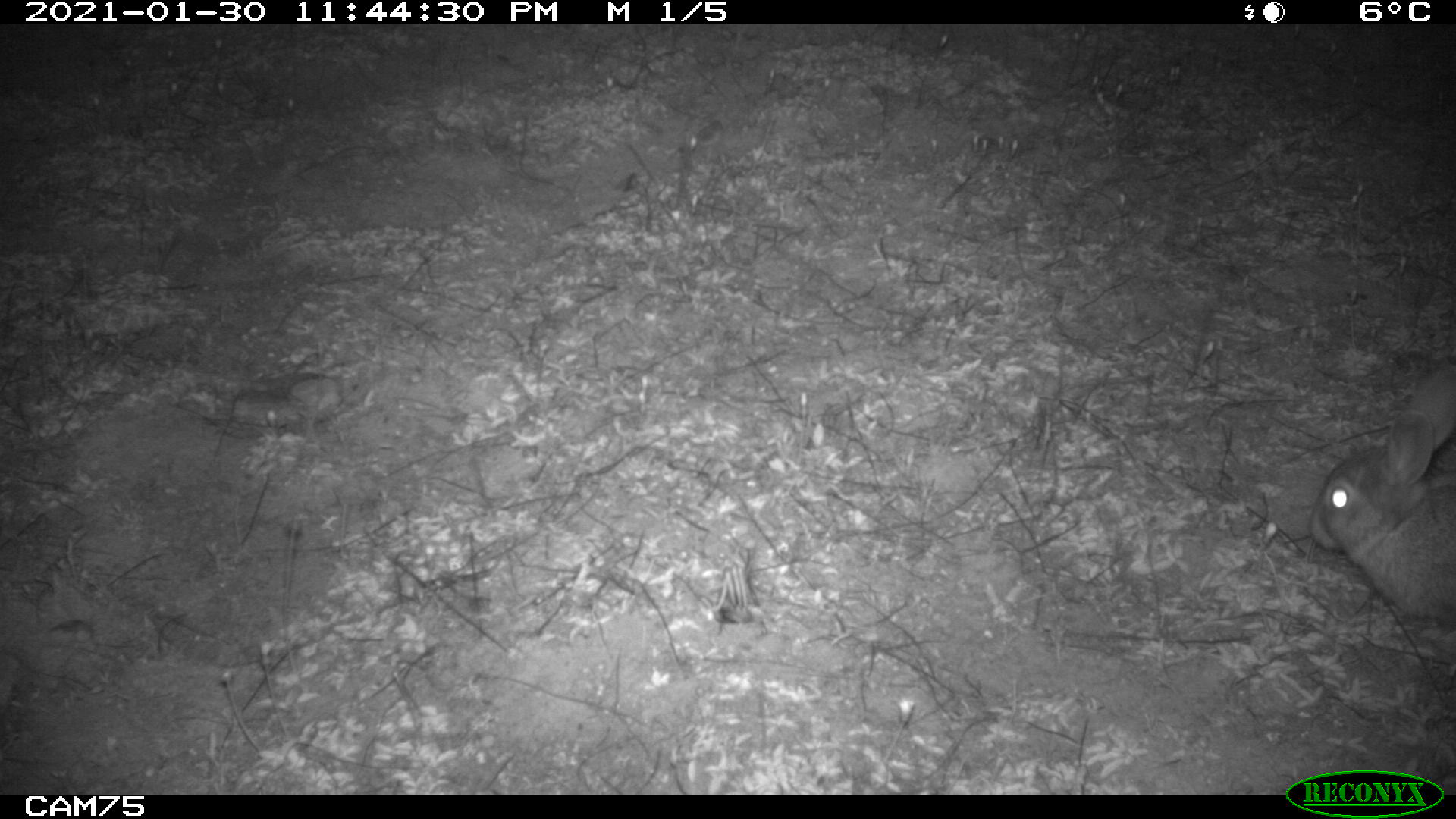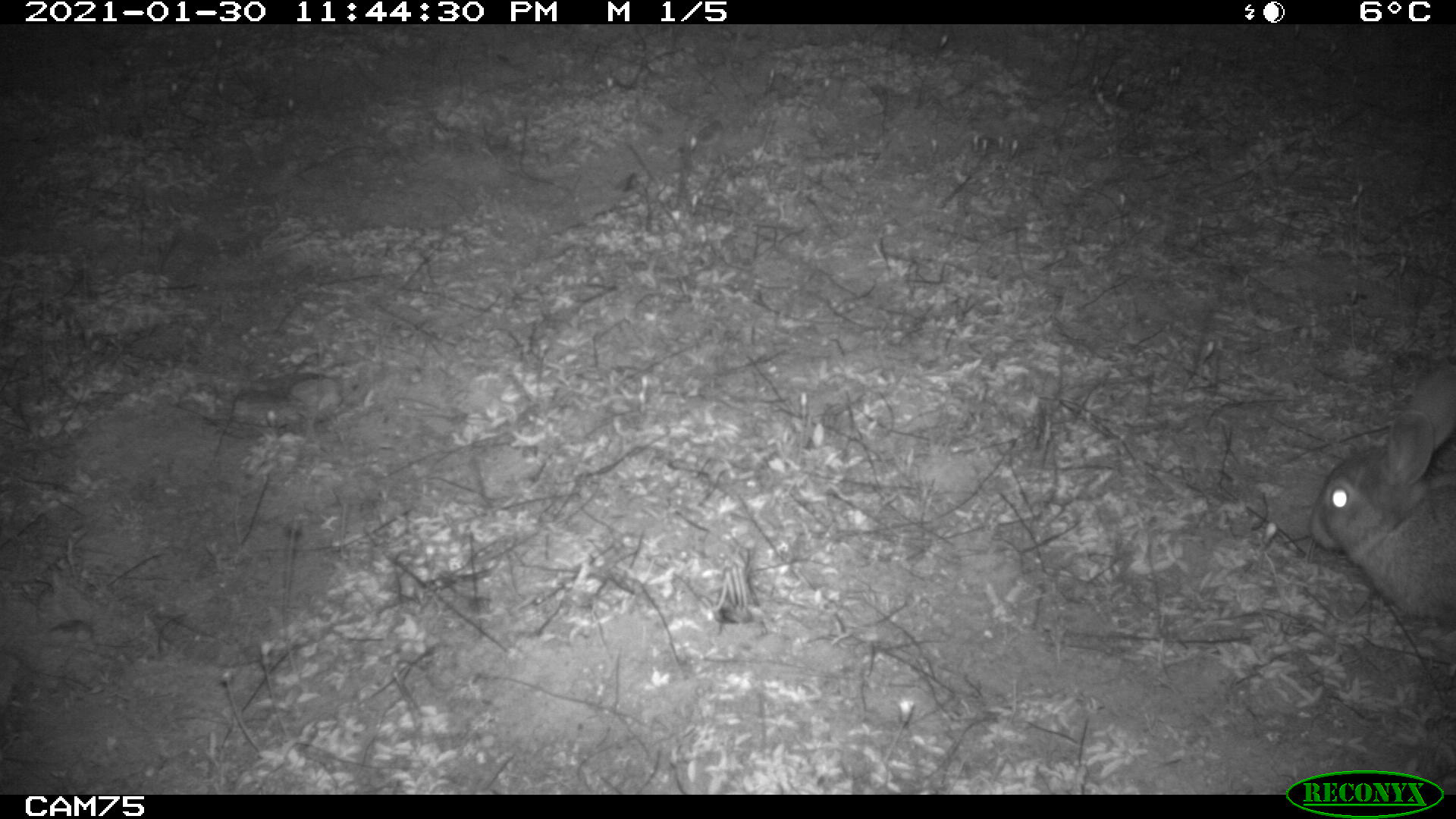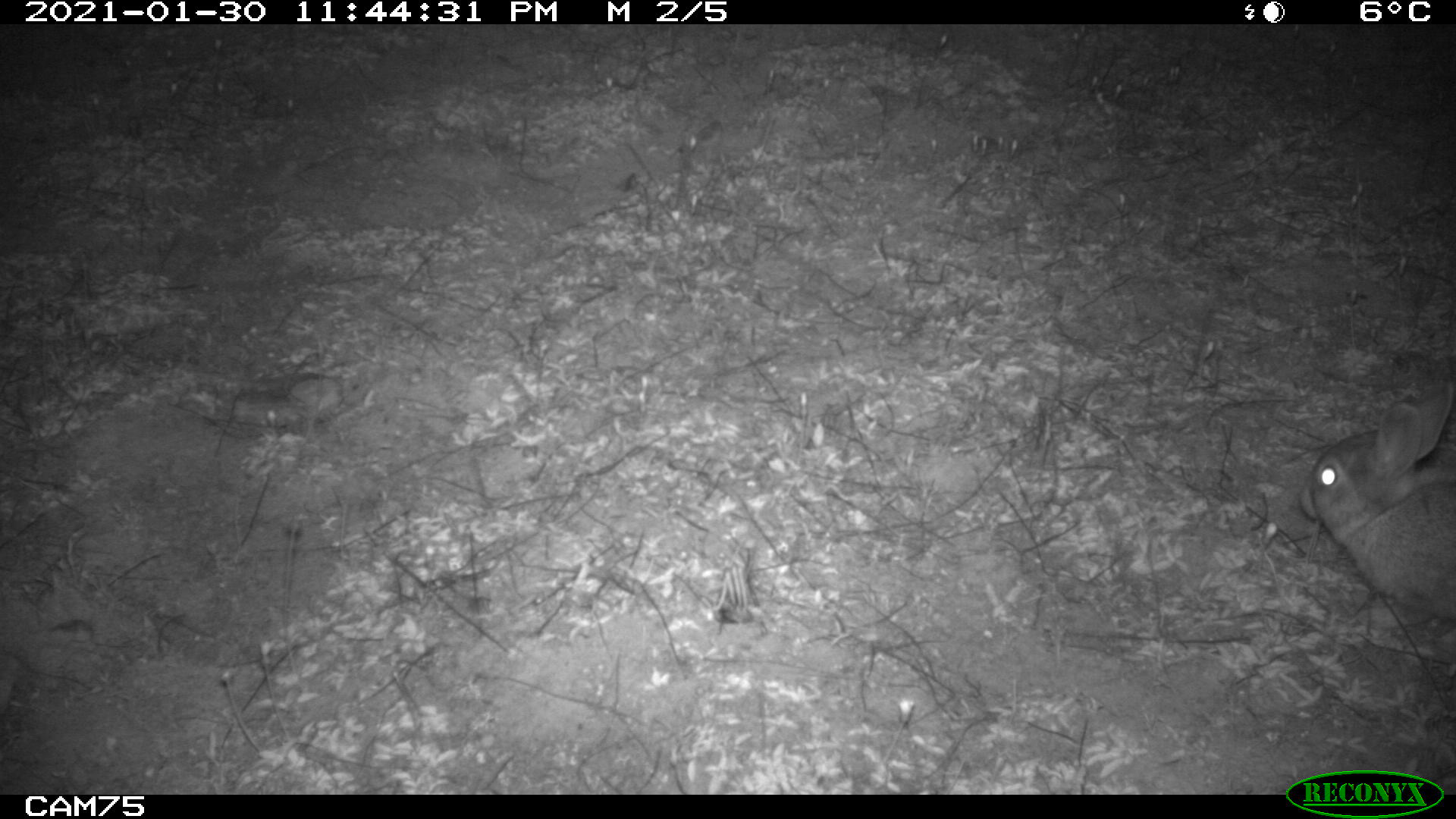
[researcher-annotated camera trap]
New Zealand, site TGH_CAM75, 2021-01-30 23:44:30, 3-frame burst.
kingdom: Animalia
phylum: Chordata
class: Mammalia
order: Lagomorpha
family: Leporidae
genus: Oryctolagus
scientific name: Oryctolagus cuniculus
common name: european rabbit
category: rabbit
Rabbit (european rabbit) (Oryctolagus cuniculus).